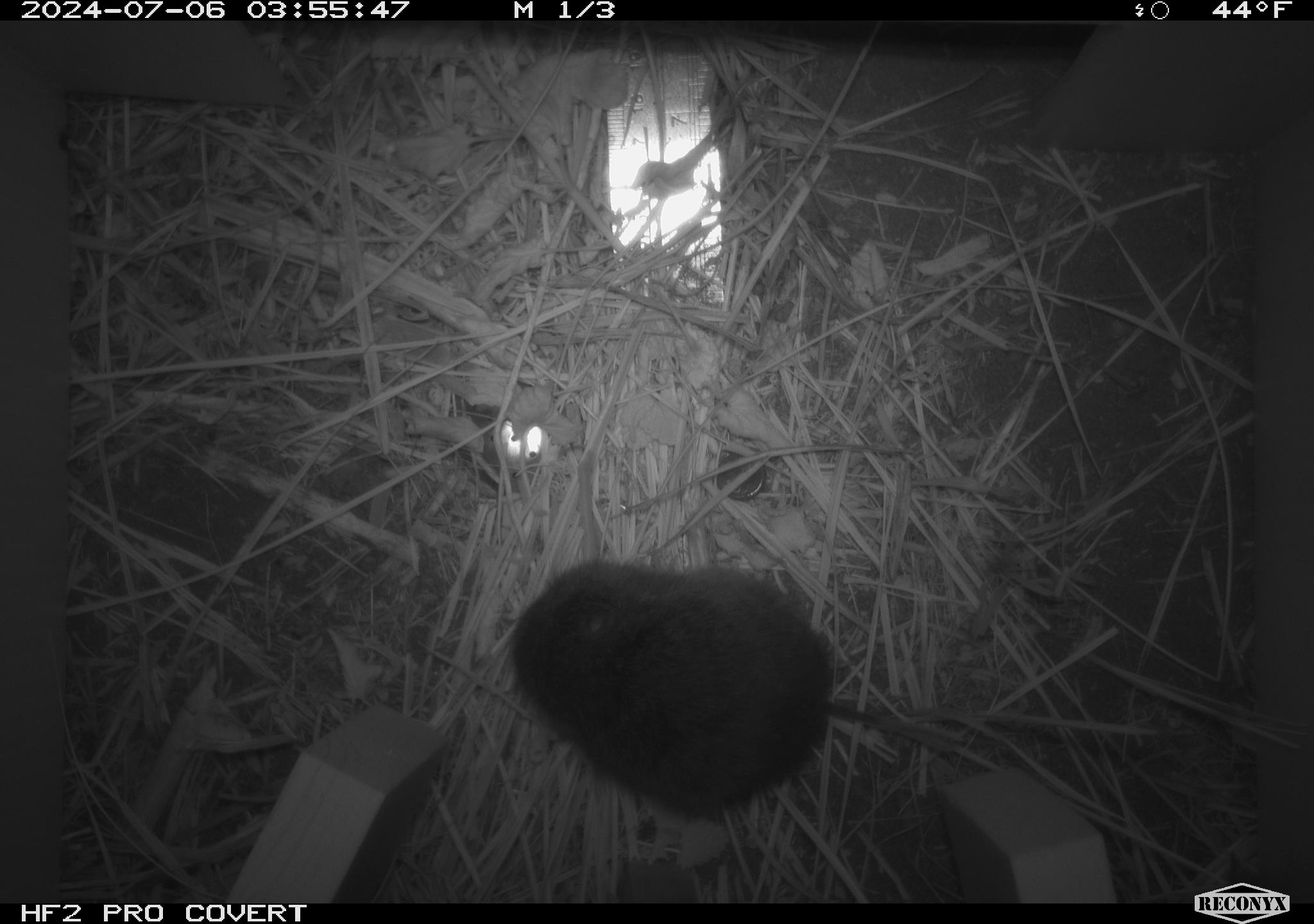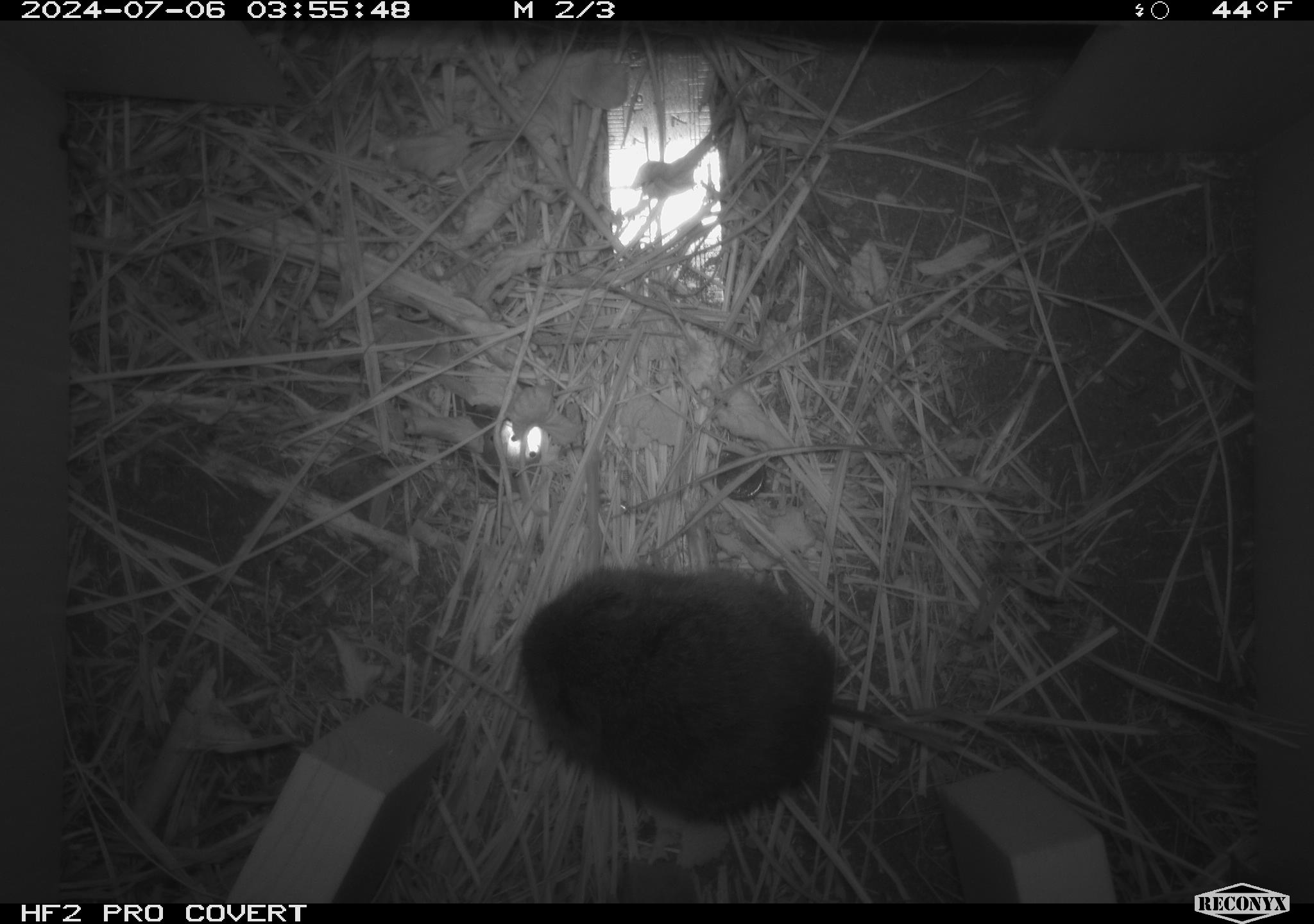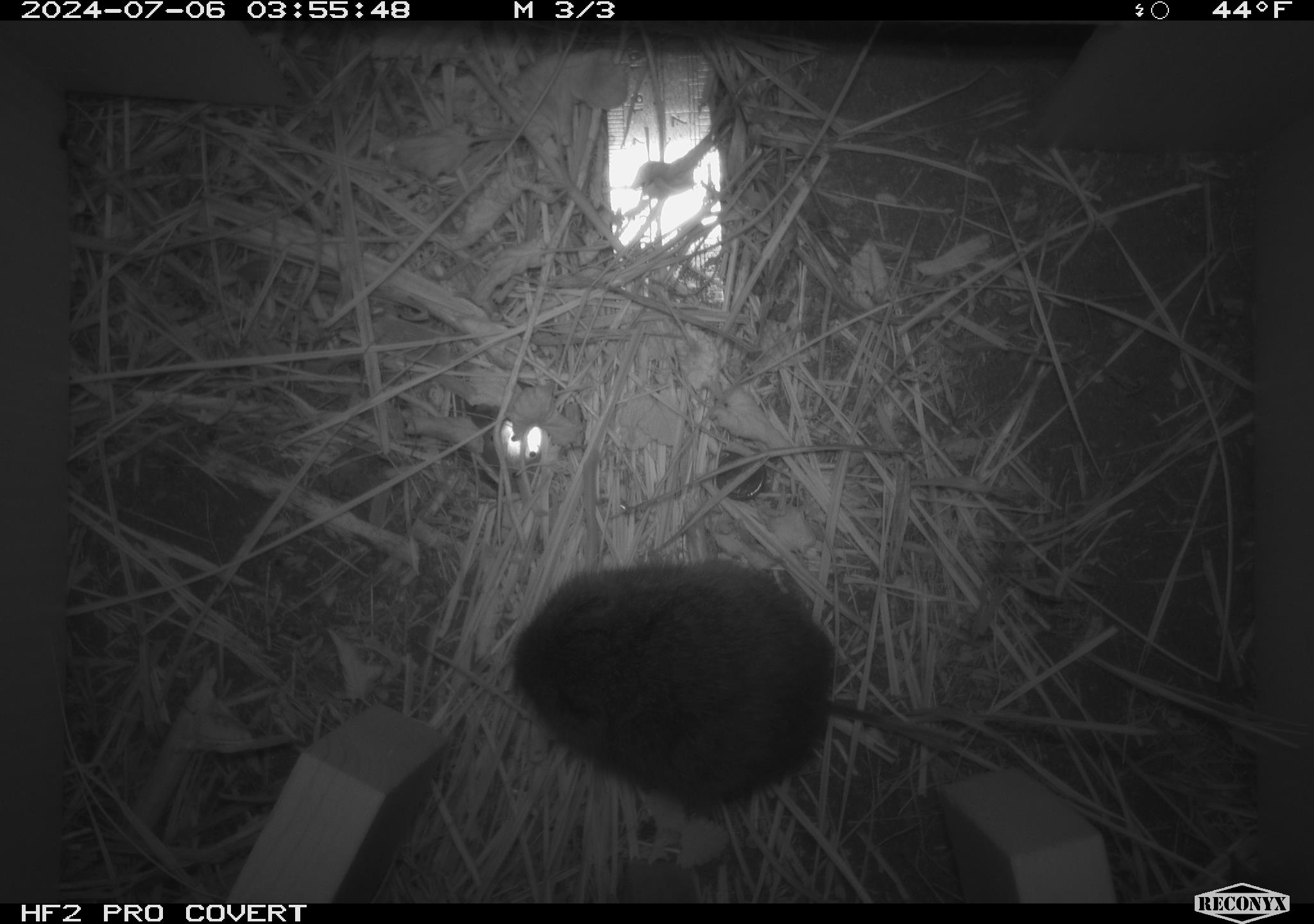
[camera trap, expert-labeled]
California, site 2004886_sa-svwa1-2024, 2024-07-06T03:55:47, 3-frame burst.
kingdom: Animalia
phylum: Chordata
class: Mammalia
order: Rodentia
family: Cricetidae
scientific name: Arvicolinae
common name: voles, lemmings, and muskrats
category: arvicolinae subfamily